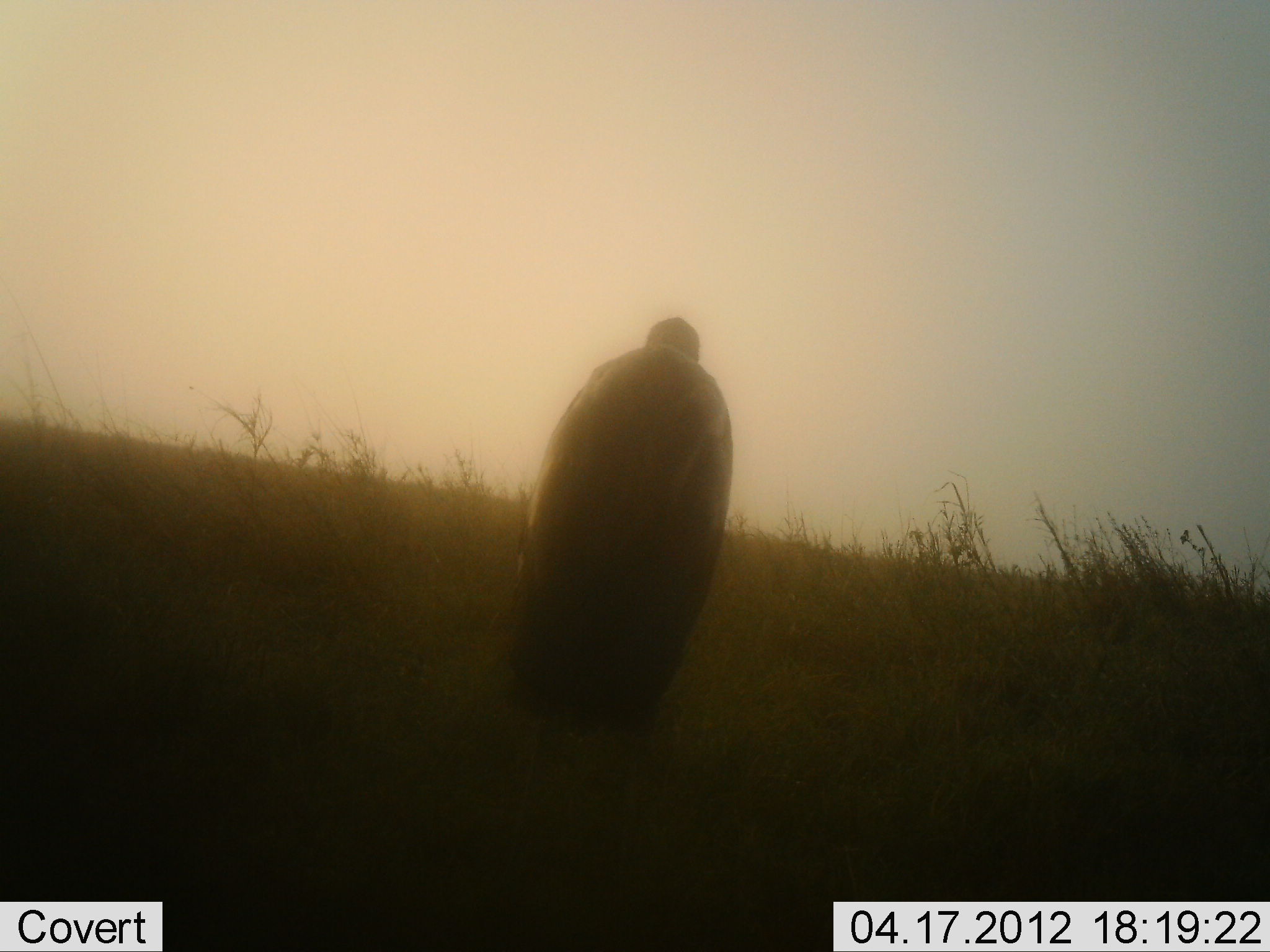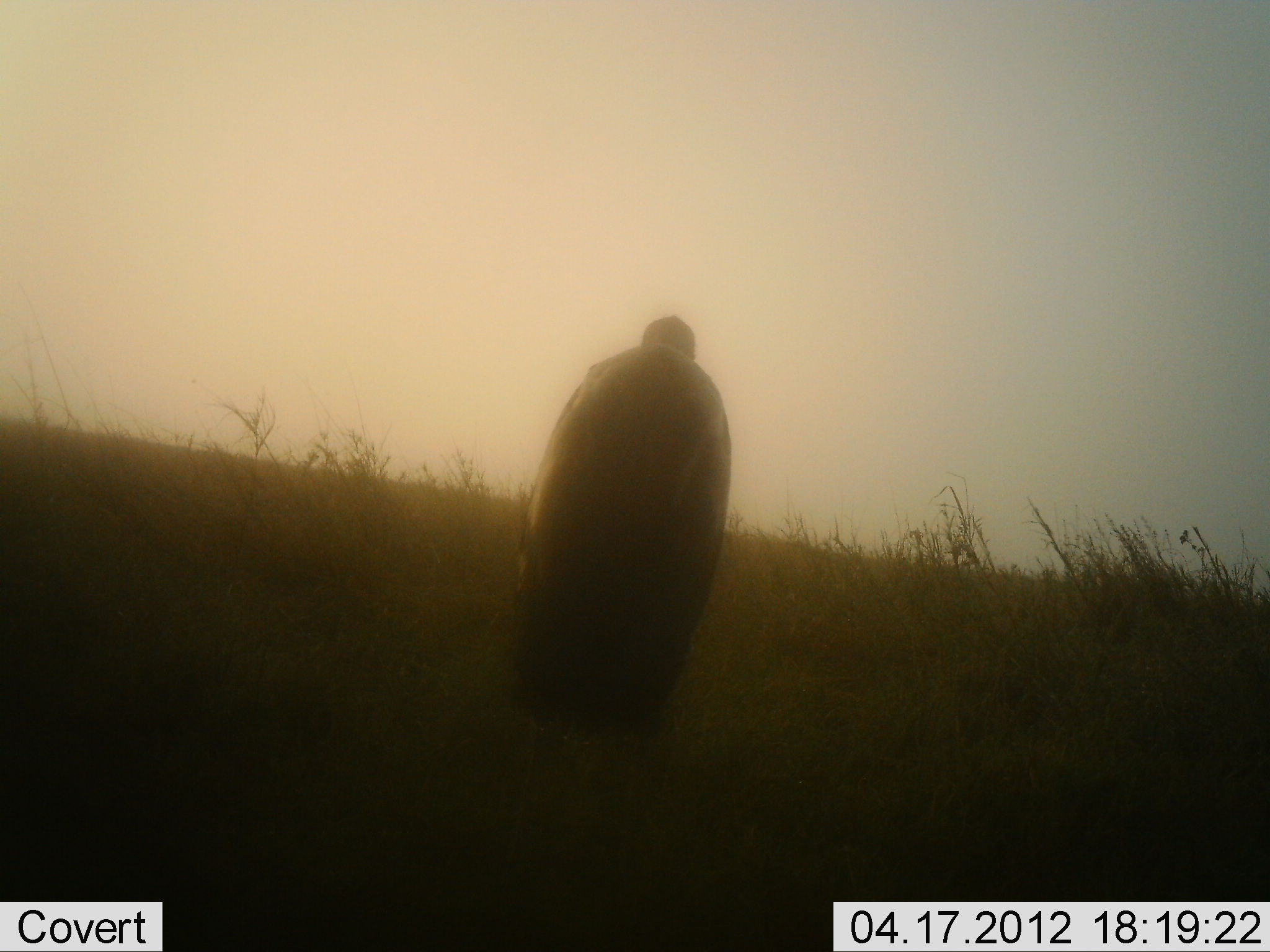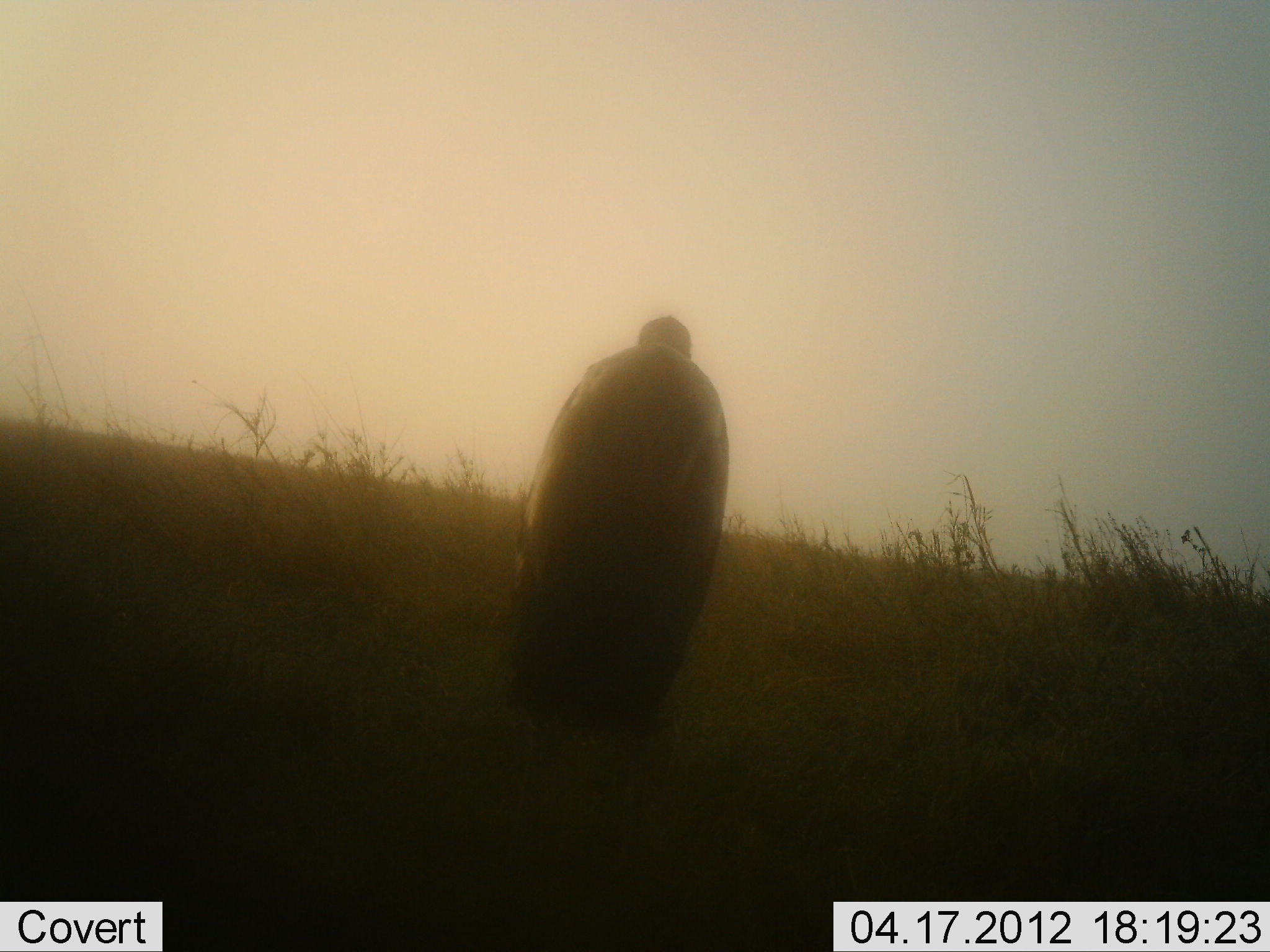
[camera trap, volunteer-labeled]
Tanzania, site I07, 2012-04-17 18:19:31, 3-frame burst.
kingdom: Animalia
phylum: Chordata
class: Aves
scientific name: Aves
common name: bird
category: otherbird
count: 1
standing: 83%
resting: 17%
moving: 0%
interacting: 0%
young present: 0%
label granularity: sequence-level